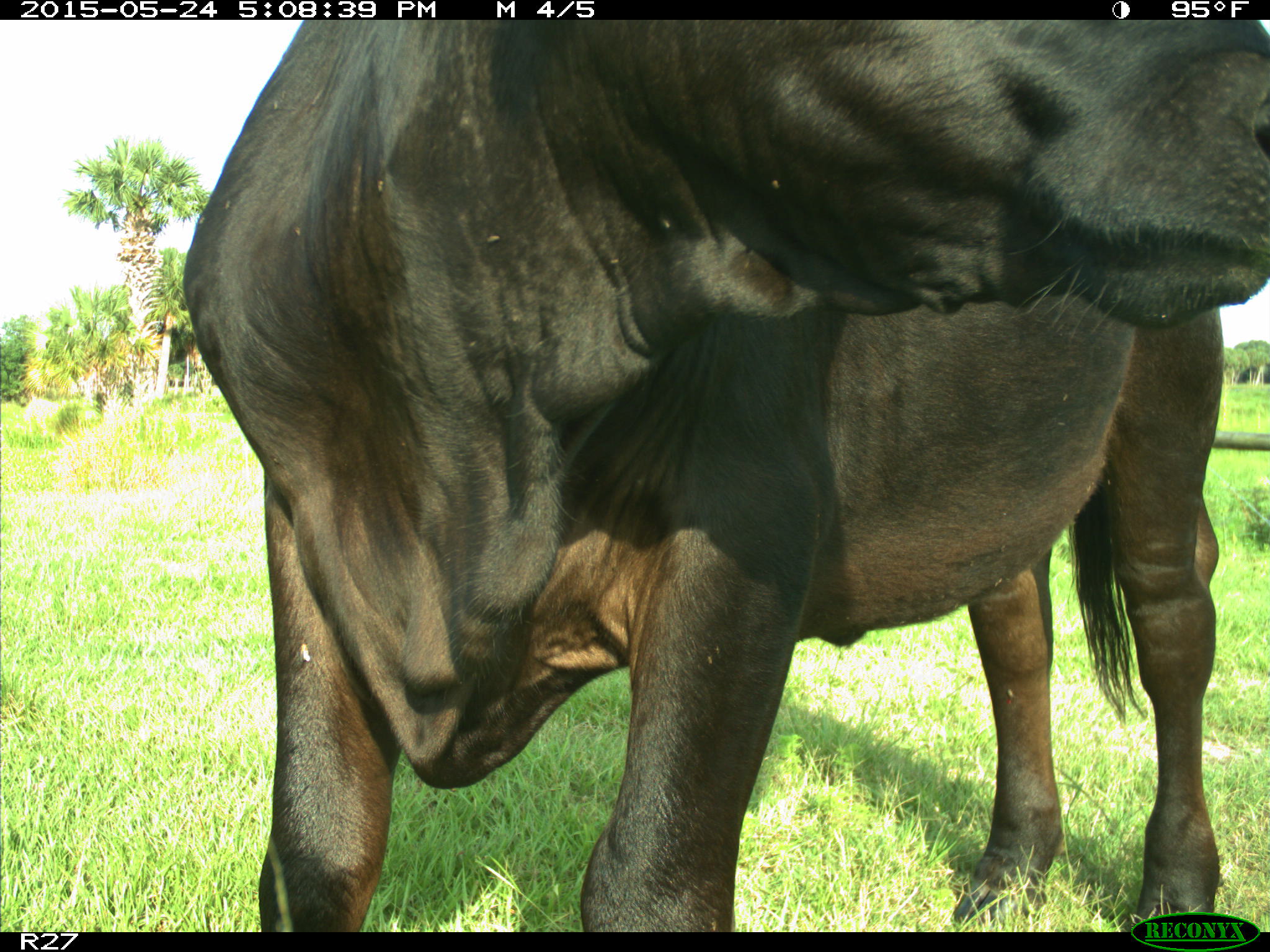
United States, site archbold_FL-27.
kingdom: Animalia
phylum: Chordata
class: Mammalia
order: Artiodactyla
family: Bovidae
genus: Bos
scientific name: Bos taurus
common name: domestic cow